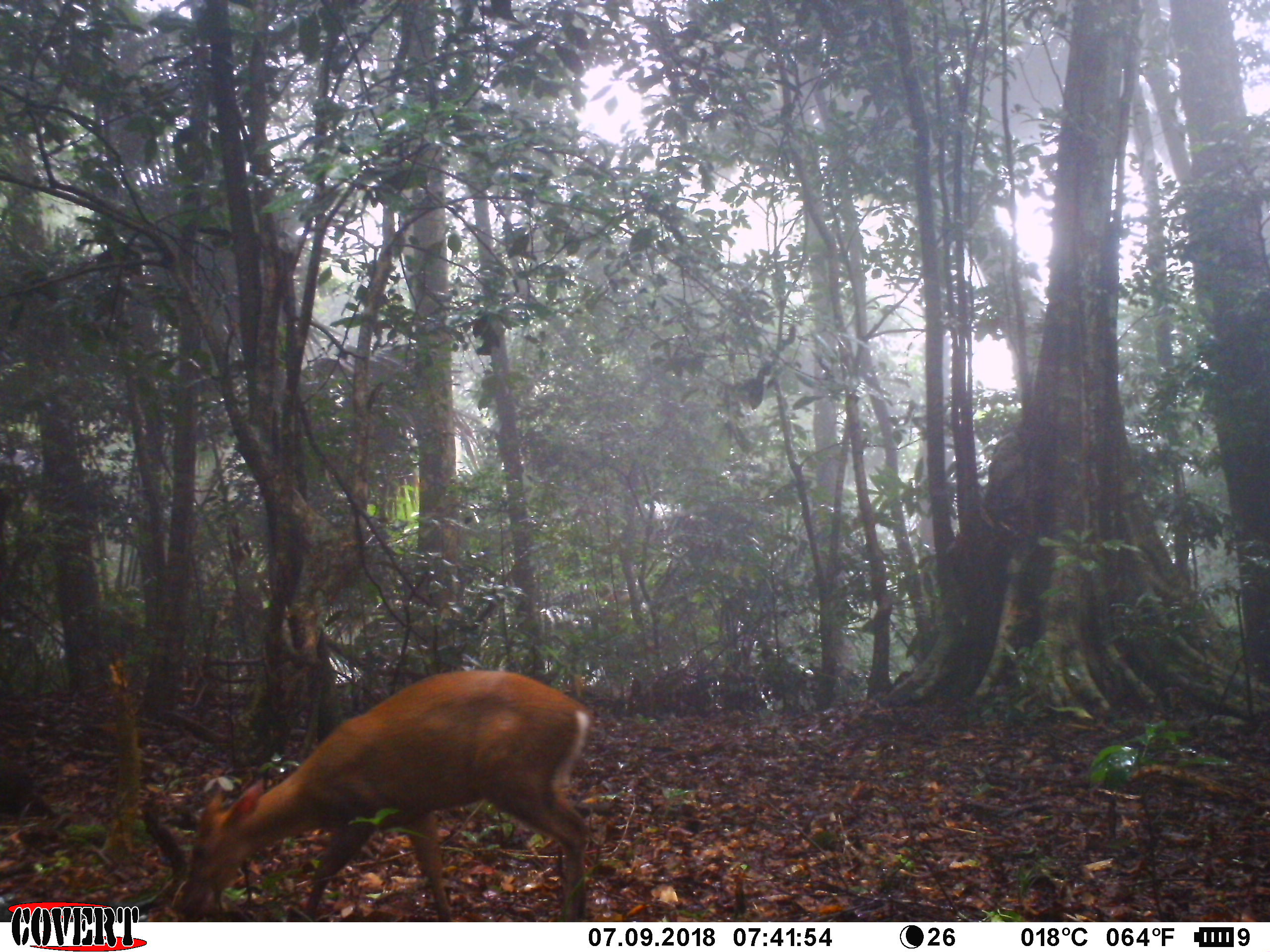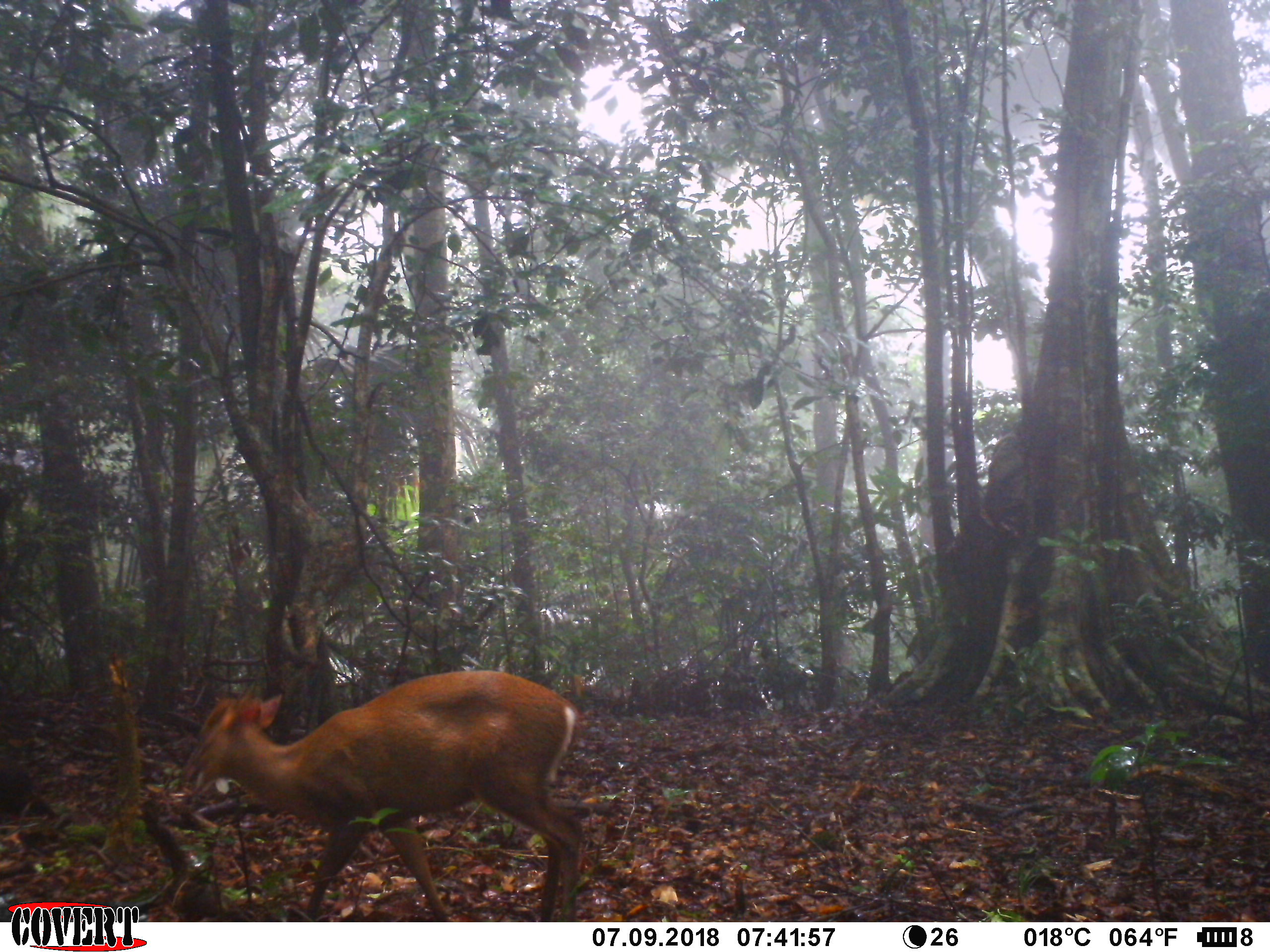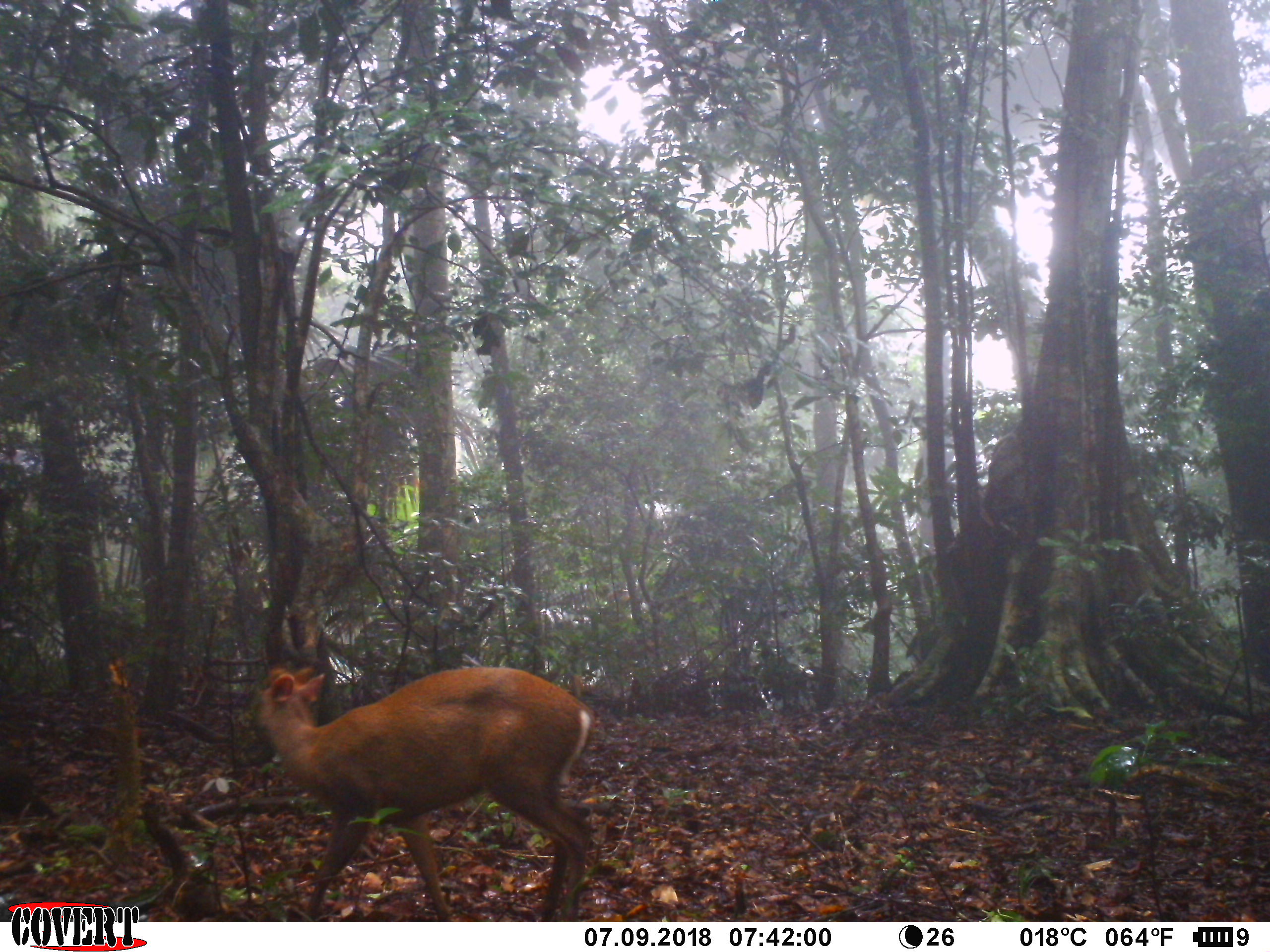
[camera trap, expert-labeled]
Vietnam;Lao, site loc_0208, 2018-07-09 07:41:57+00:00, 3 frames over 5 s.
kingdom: Animalia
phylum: Chordata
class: Mammalia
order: Artiodactyla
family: Cervidae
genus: Muntiacus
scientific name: Muntiacus rooseveltorum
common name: roosevelt's muntjac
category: roosevelts muntjac group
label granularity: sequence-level